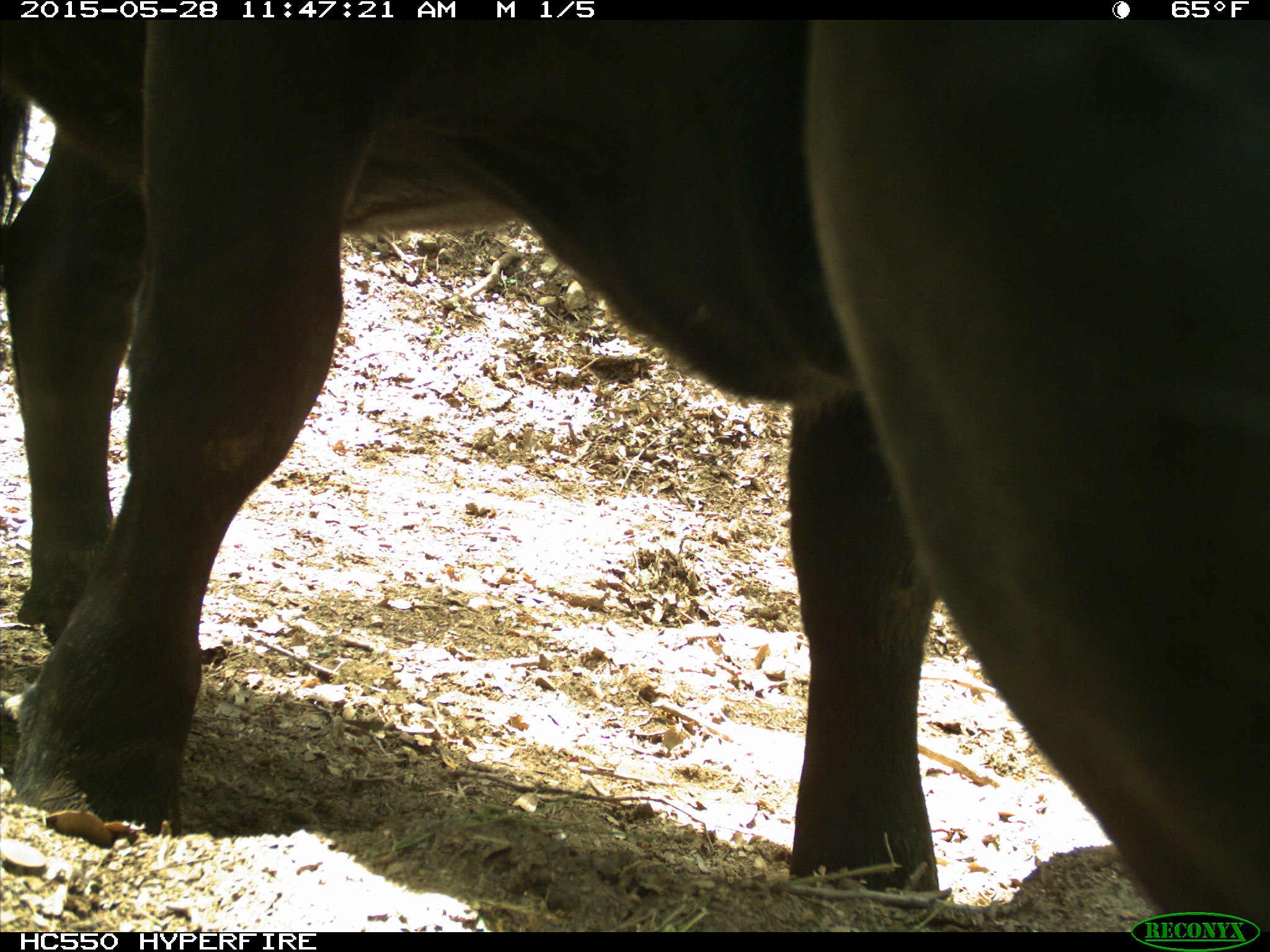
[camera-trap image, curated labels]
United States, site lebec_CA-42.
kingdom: Animalia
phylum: Chordata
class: Mammalia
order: Artiodactyla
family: Bovidae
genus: Bos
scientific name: Bos taurus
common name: domestic cow